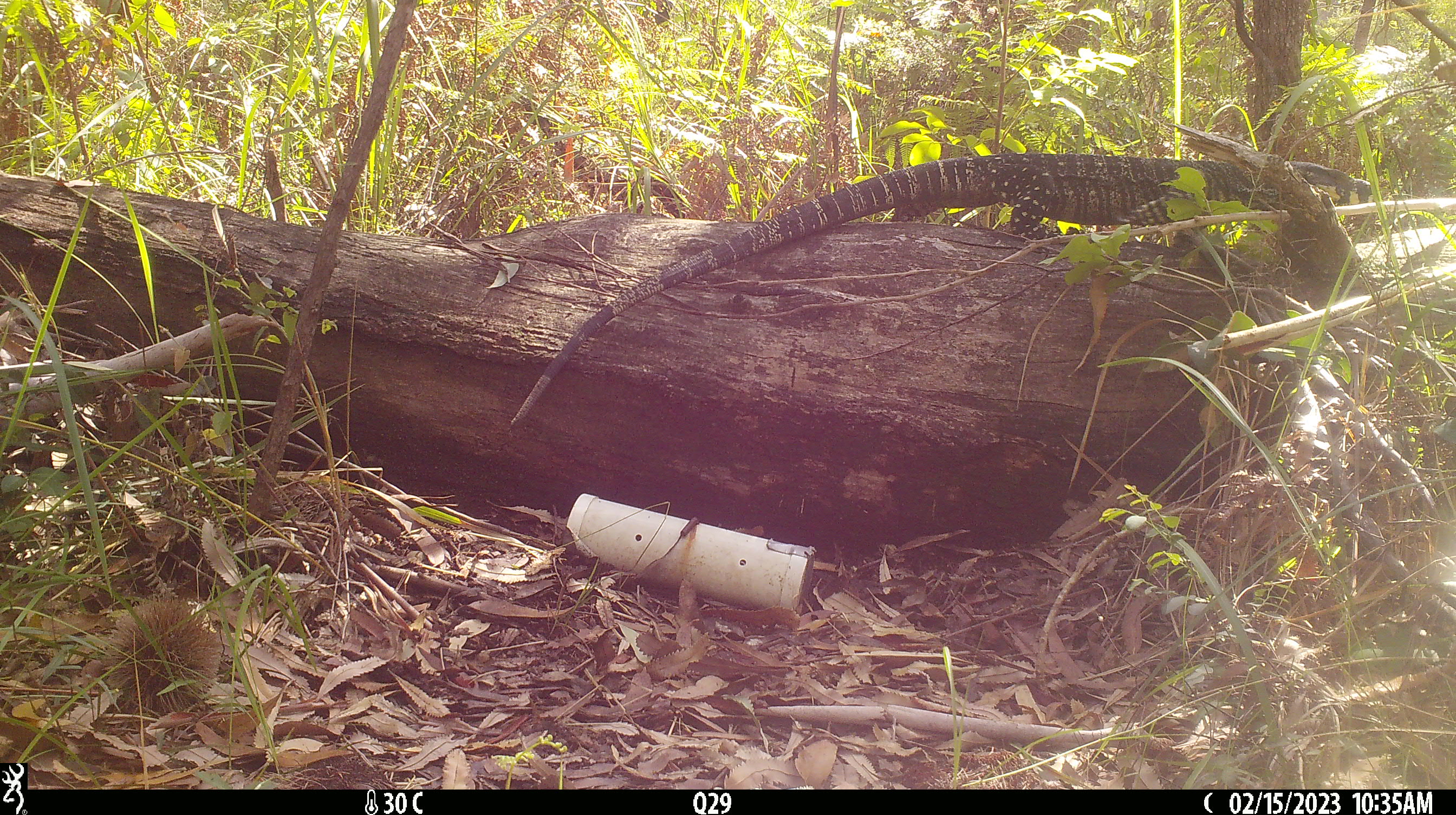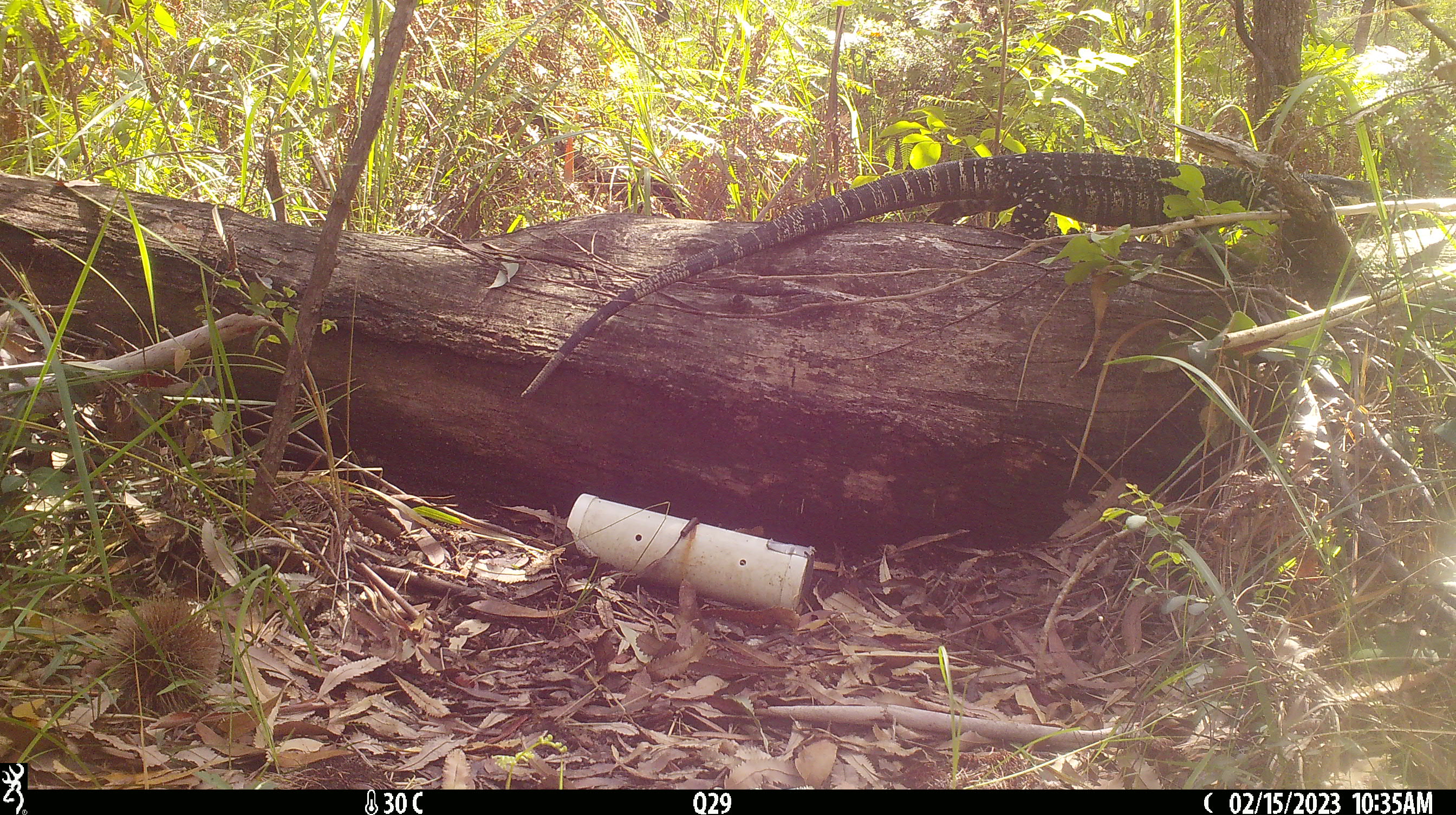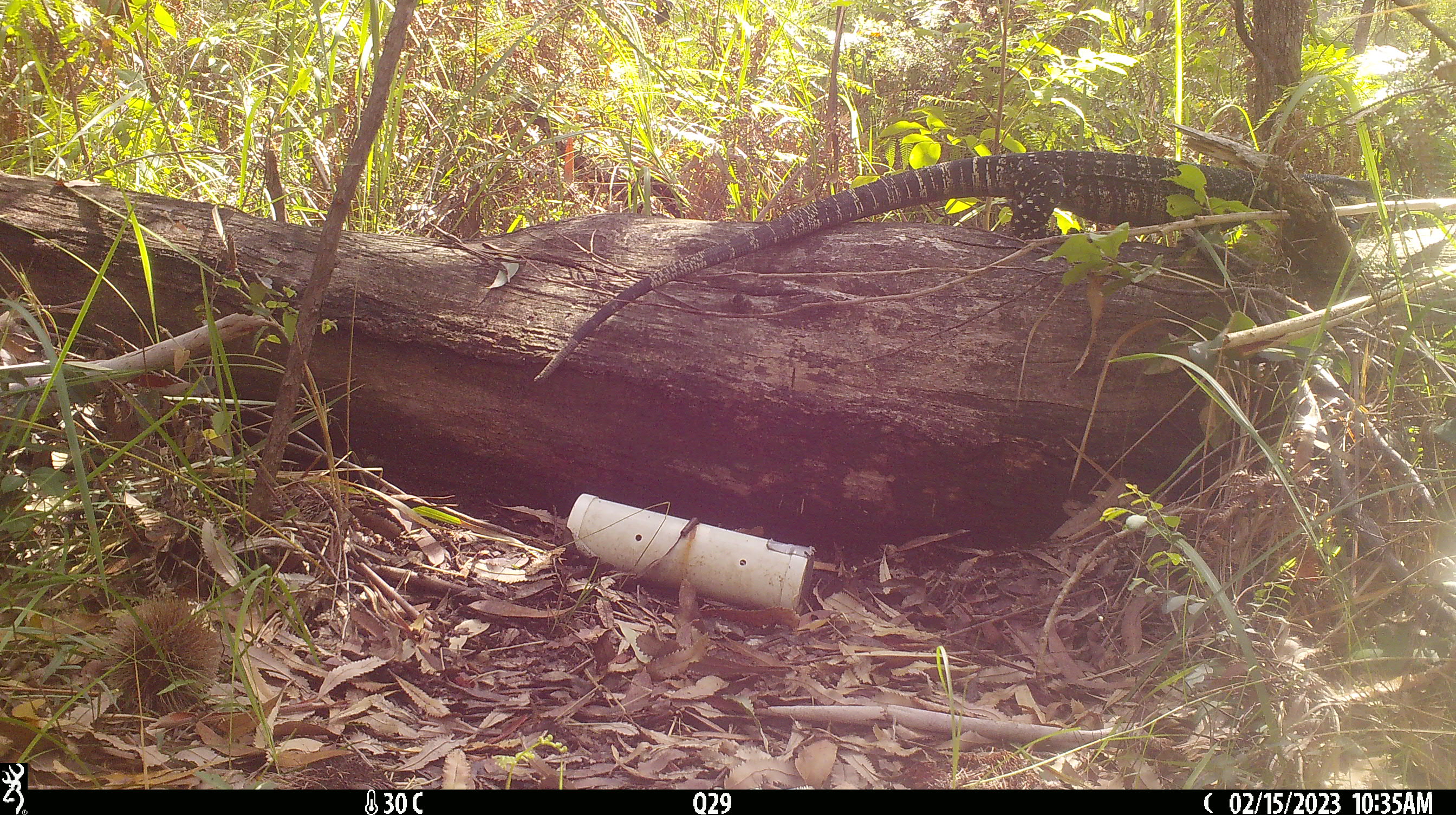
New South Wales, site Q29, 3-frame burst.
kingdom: Animalia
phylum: Chordata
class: Reptilia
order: Squamata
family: Varanidae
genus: Varanus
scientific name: Varanus varius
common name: lace monitor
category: goanna